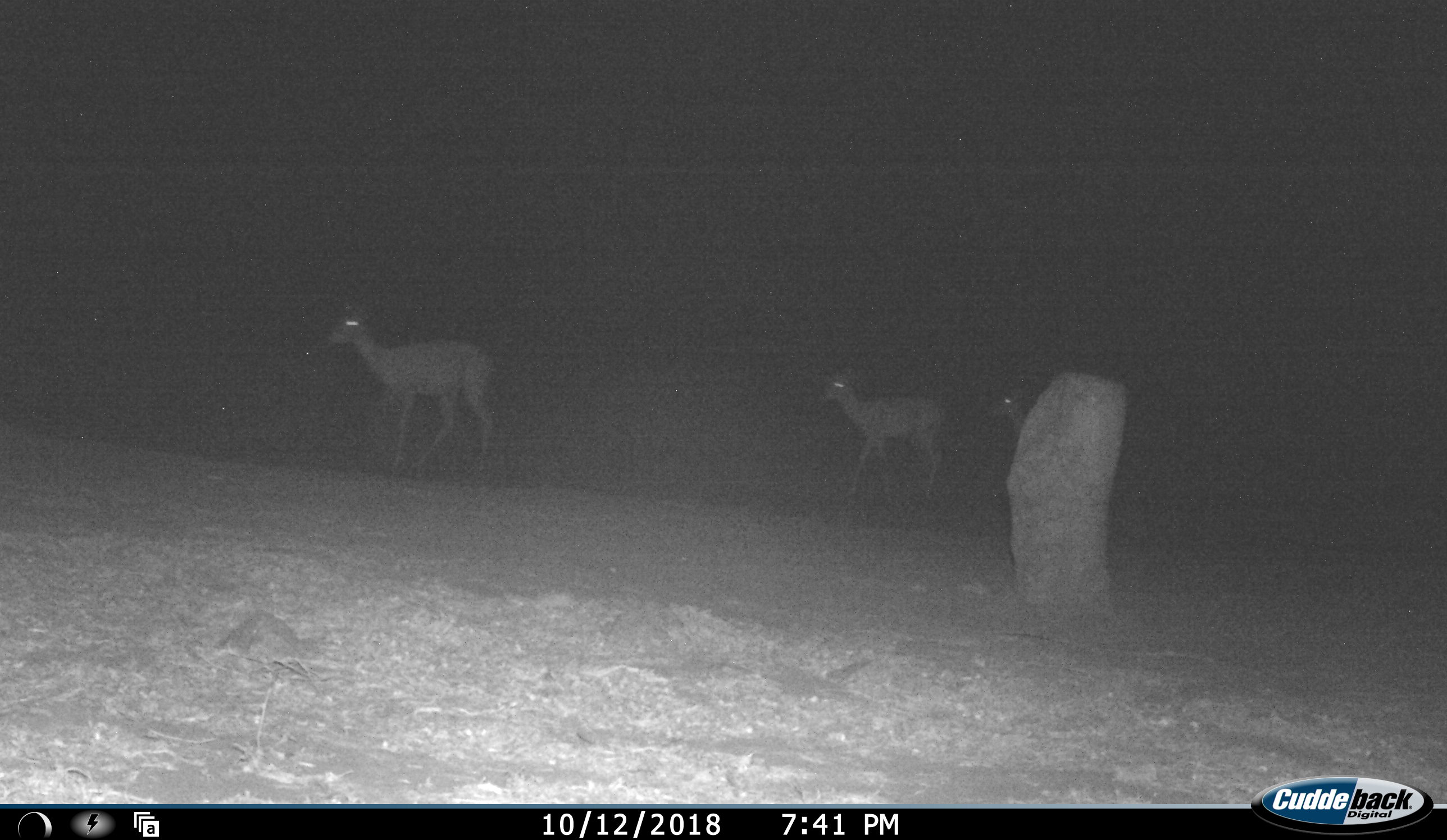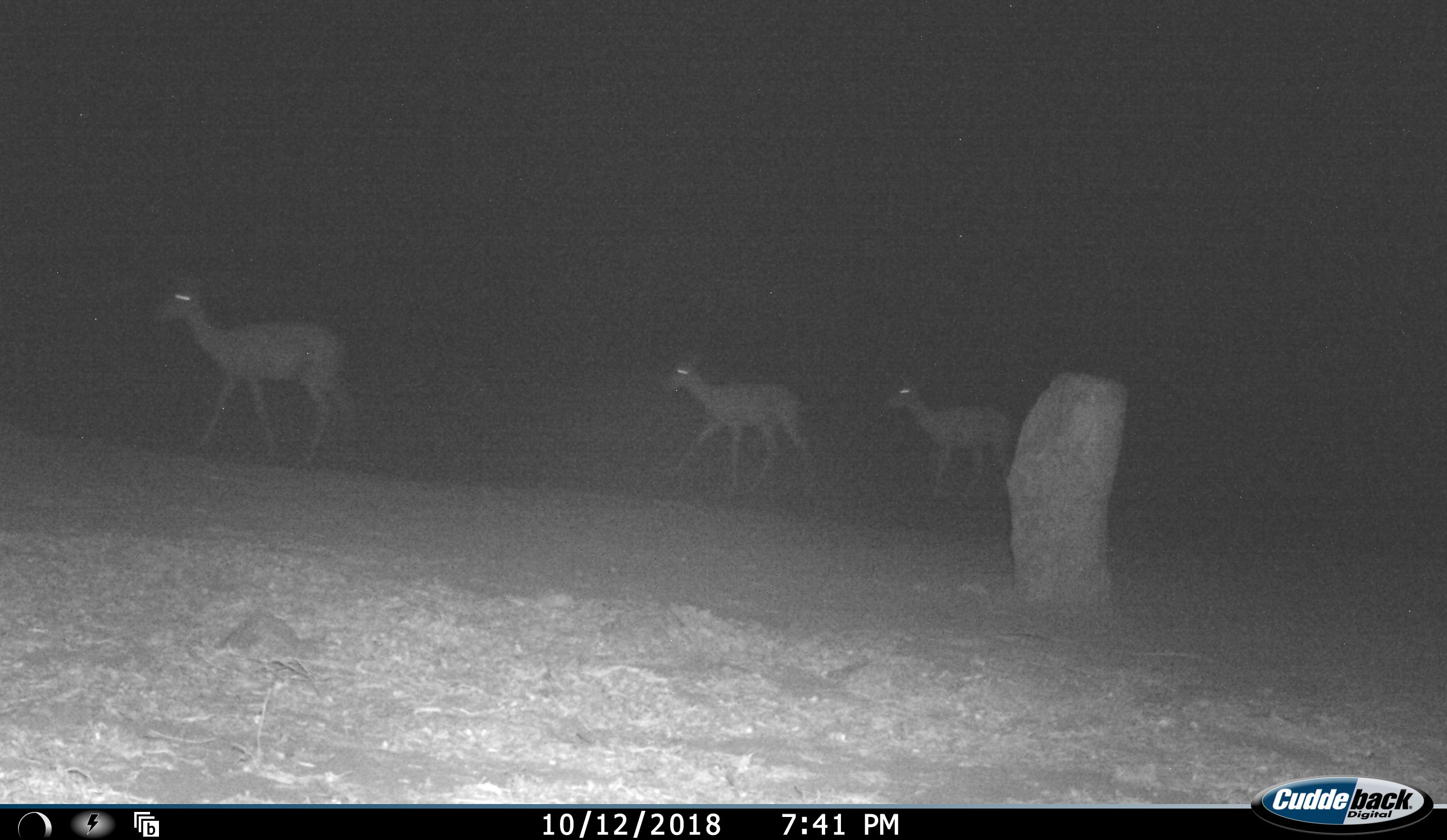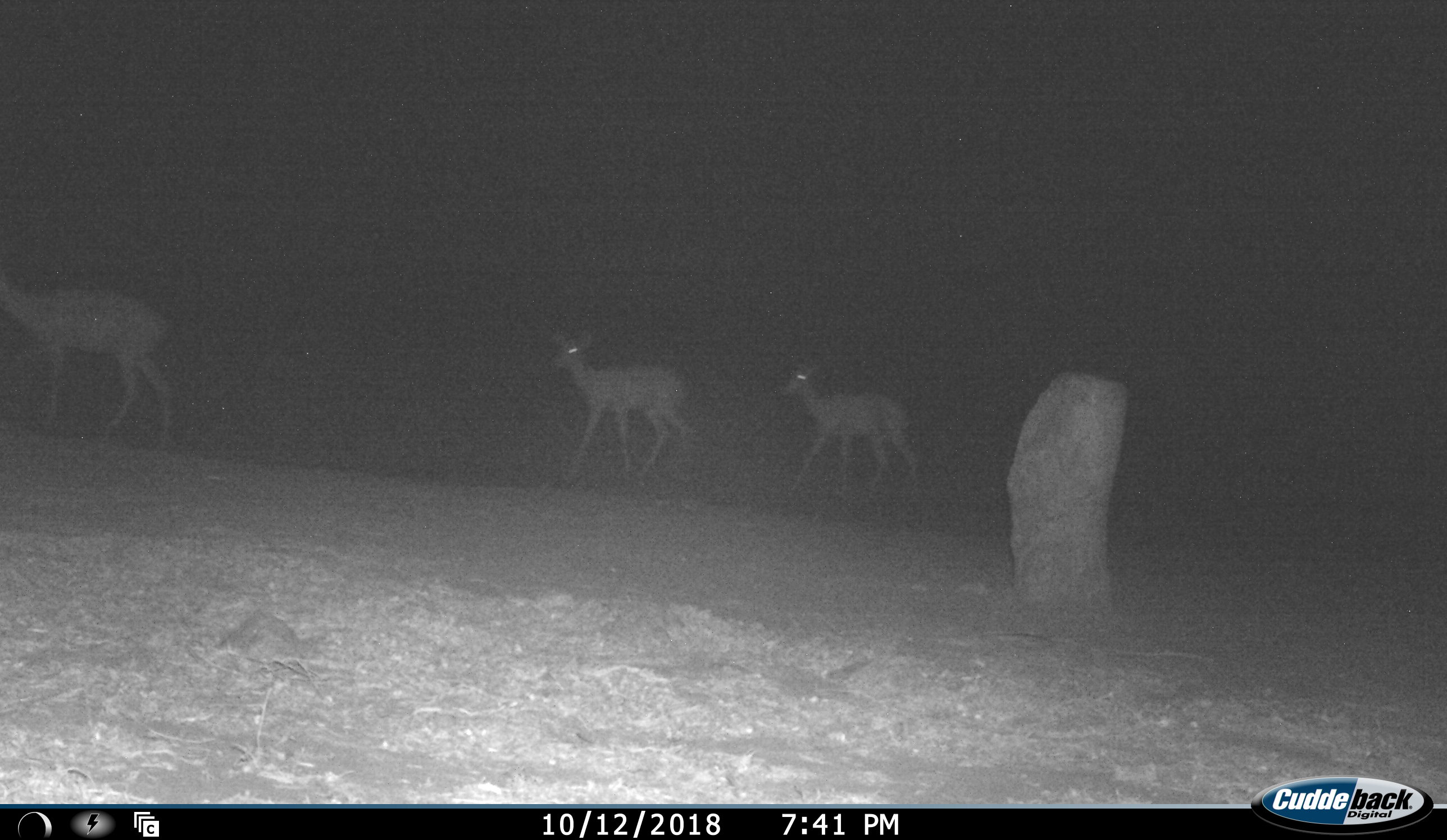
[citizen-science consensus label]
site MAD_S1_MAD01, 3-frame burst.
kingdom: Animalia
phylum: Chordata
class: Mammalia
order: Artiodactyla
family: Bovidae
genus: Aepyceros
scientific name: Aepyceros melampus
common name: impala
Impala (Aepyceros melampus), count 3. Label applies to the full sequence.